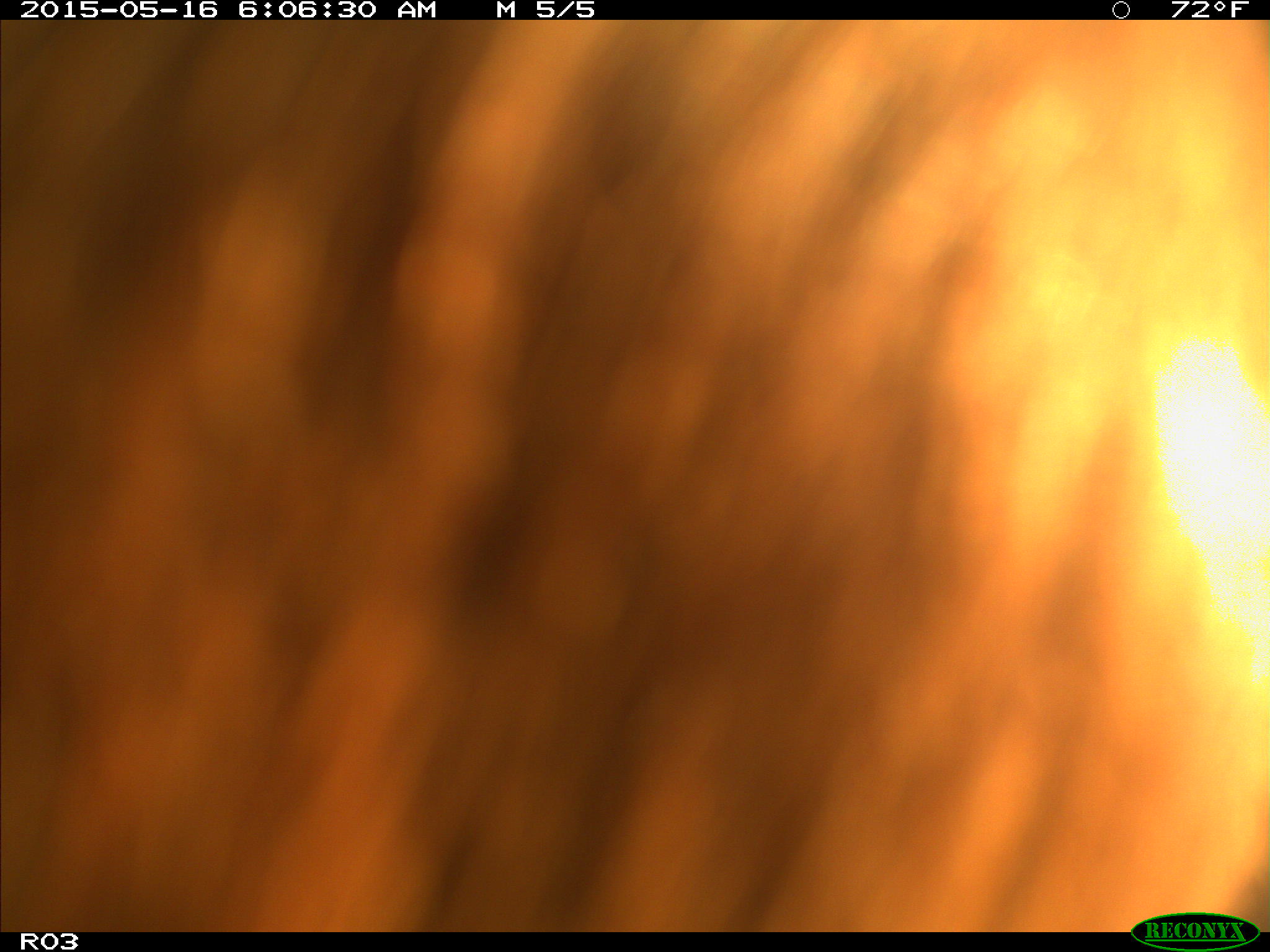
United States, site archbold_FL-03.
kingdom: Animalia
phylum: Chordata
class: Mammalia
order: Artiodactyla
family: Bovidae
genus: Bos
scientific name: Bos taurus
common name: domestic cow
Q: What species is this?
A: Bos taurus (domestic cow).